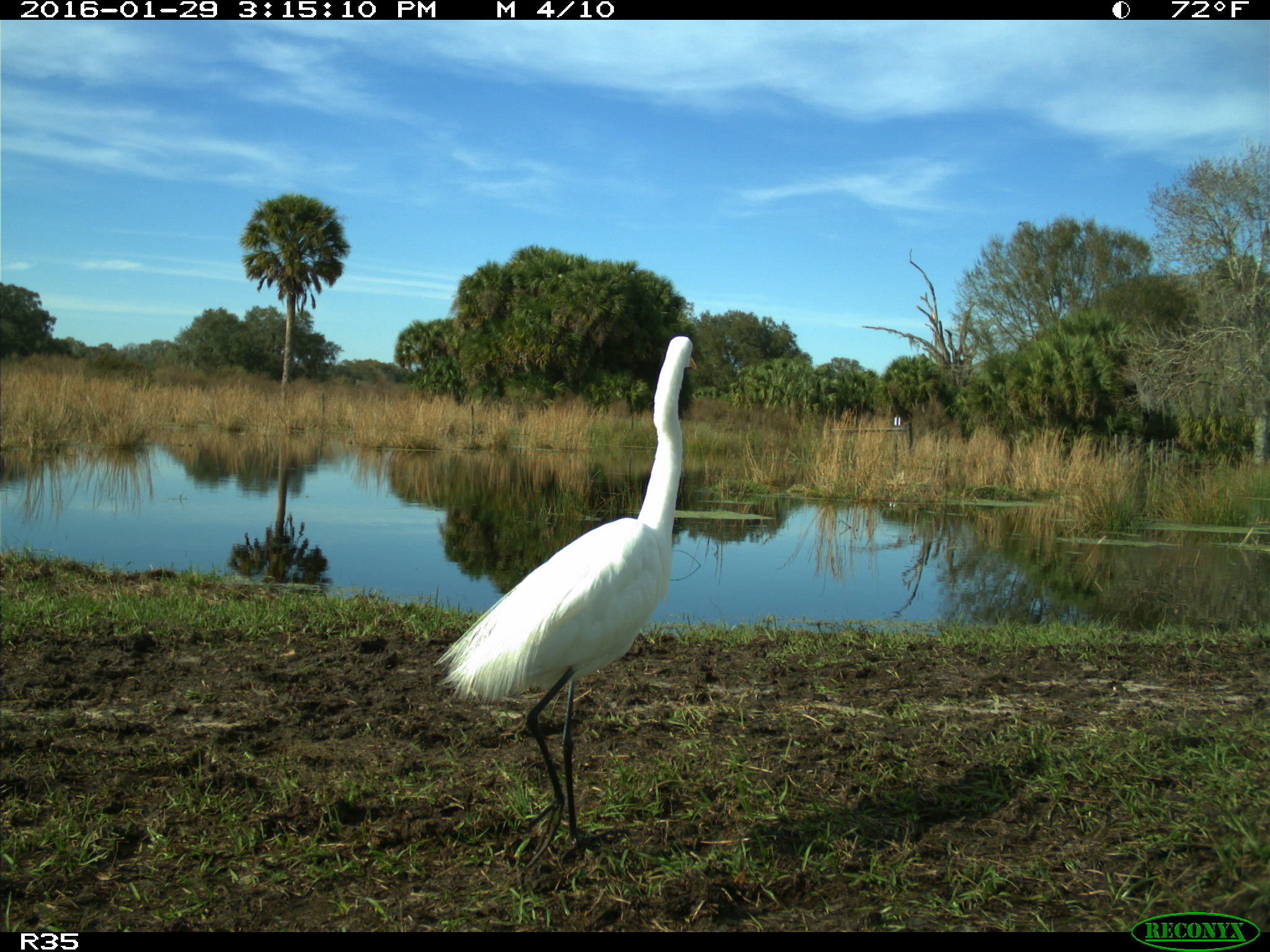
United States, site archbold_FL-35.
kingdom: Animalia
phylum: Chordata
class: Aves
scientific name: Aves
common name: birds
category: unidentified bird